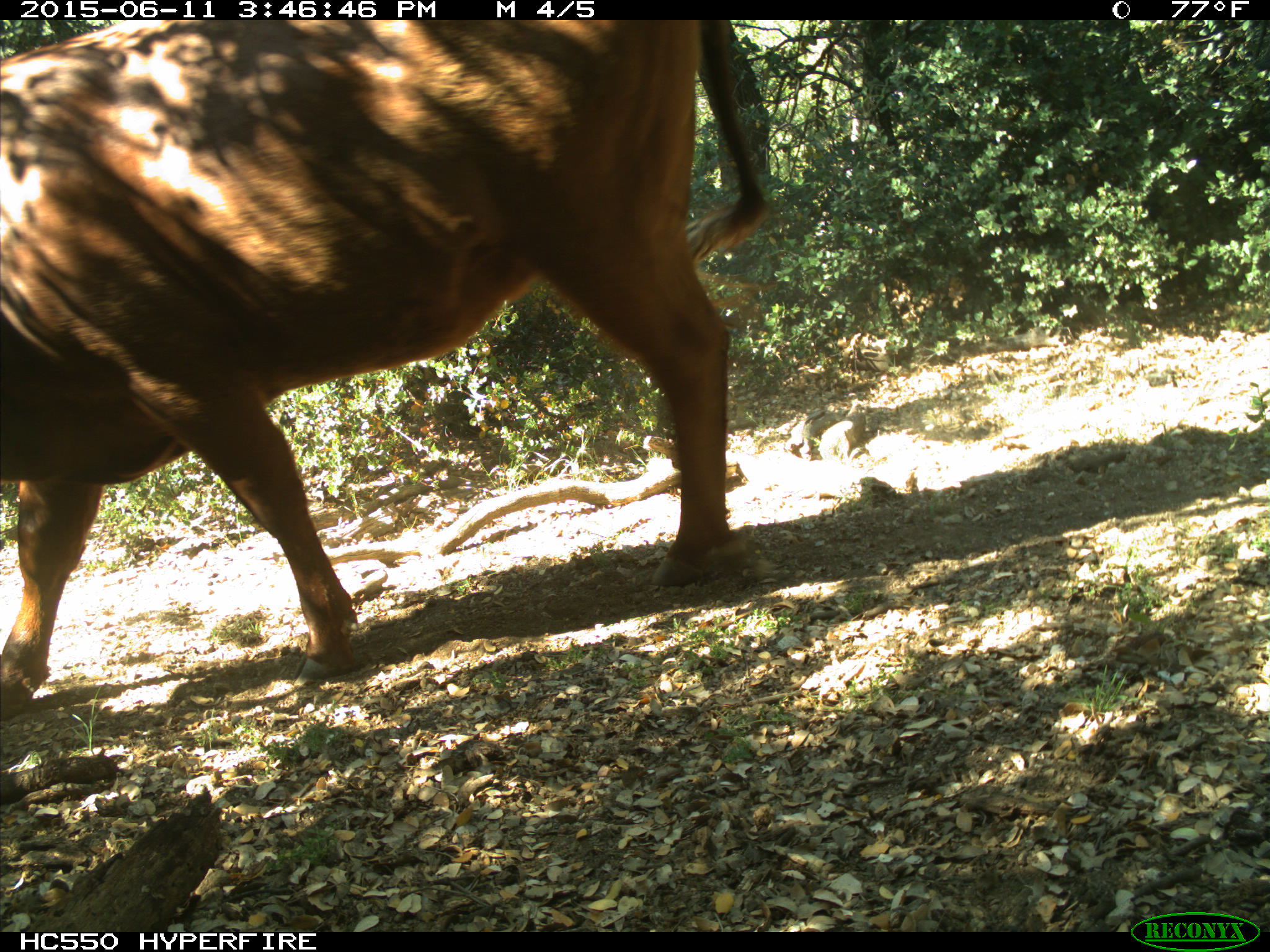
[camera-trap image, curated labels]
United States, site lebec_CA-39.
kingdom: Animalia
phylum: Chordata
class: Mammalia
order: Artiodactyla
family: Bovidae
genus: Bos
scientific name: Bos taurus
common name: domestic cow